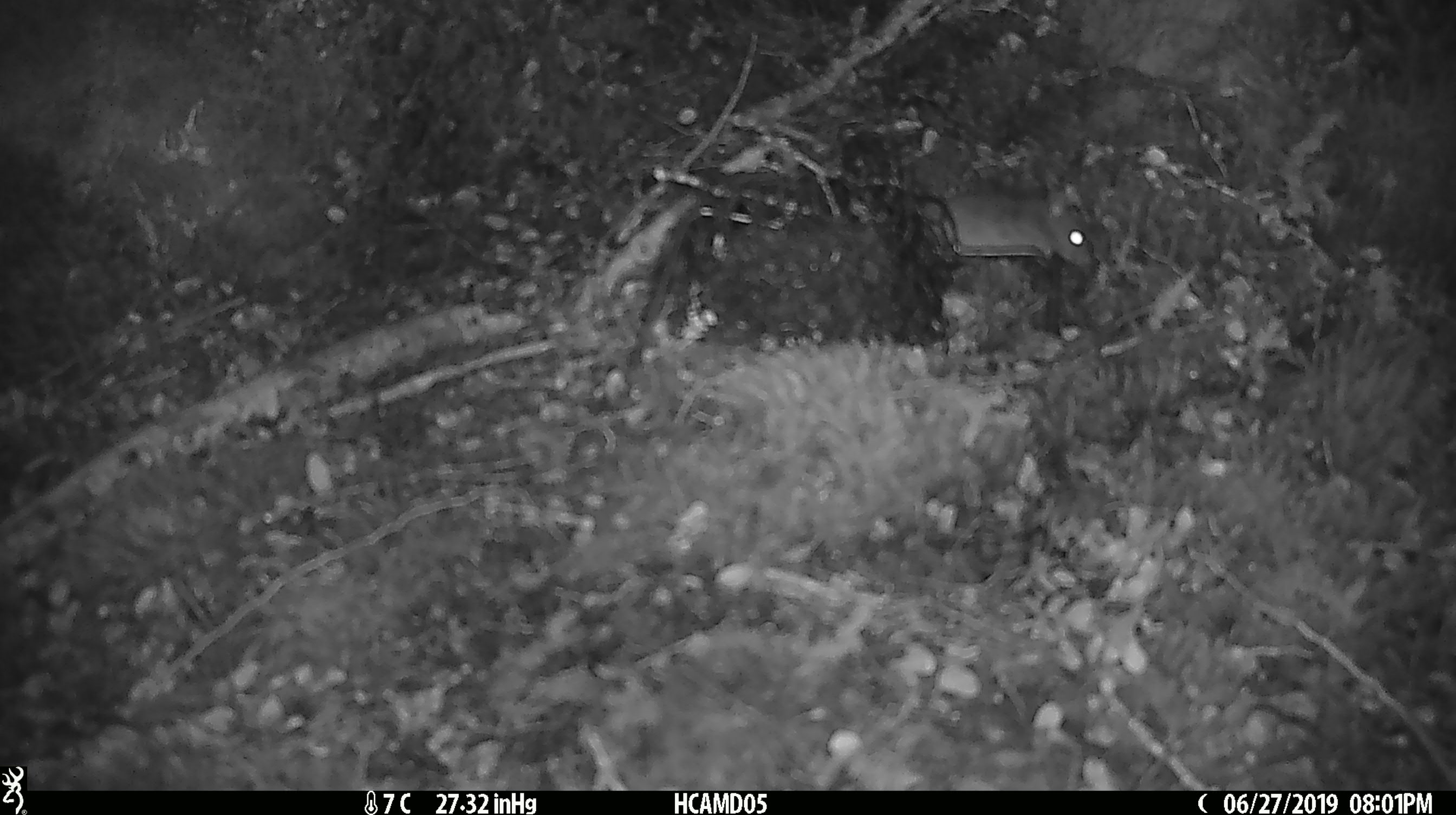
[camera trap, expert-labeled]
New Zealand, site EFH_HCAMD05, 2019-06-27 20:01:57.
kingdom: Animalia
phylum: Chordata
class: Mammalia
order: Rodentia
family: Muridae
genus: Mus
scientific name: Mus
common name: mouse